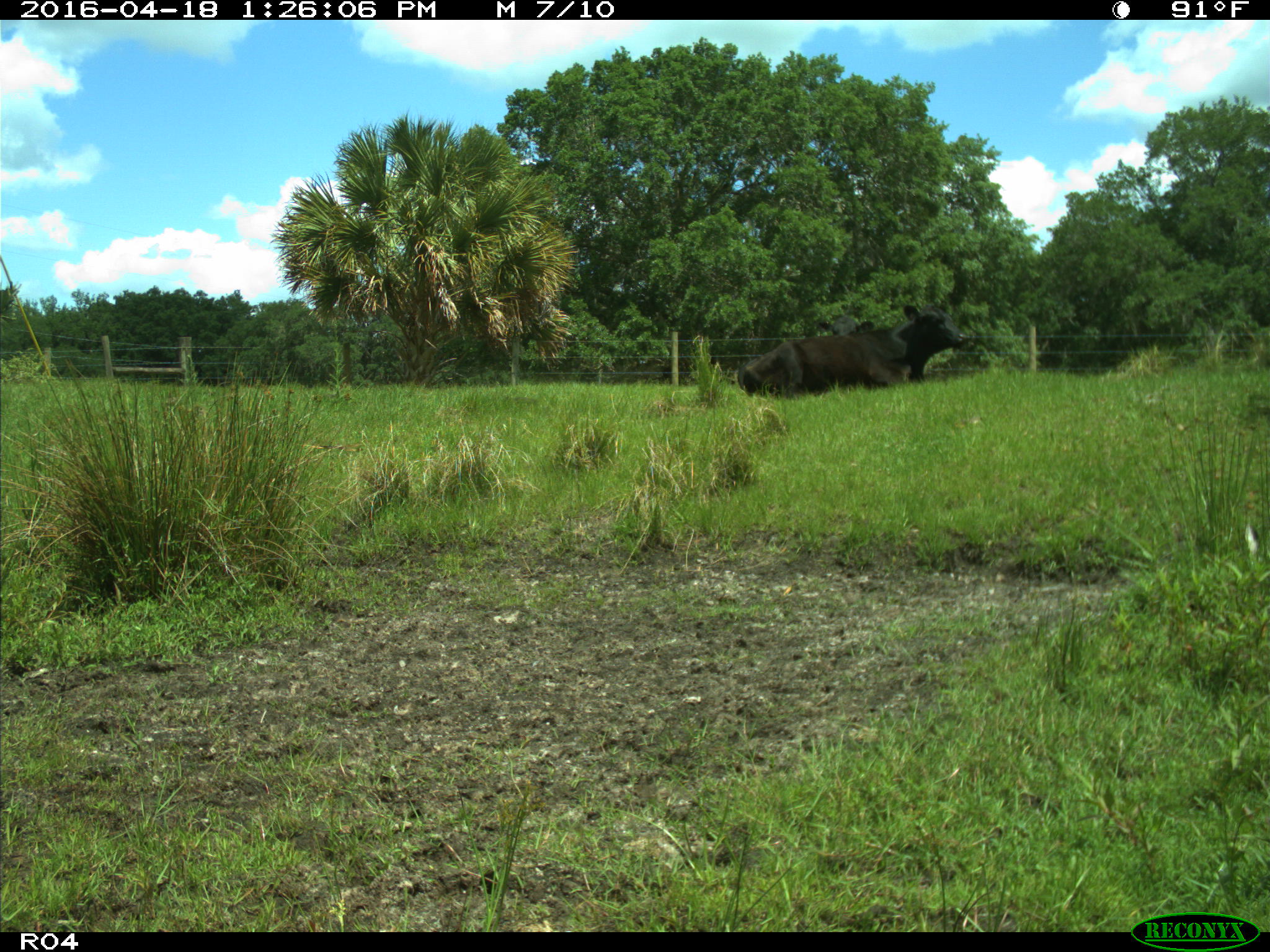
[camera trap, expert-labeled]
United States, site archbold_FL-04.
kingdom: Animalia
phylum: Chordata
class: Mammalia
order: Artiodactyla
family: Bovidae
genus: Bos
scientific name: Bos taurus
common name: domestic cow